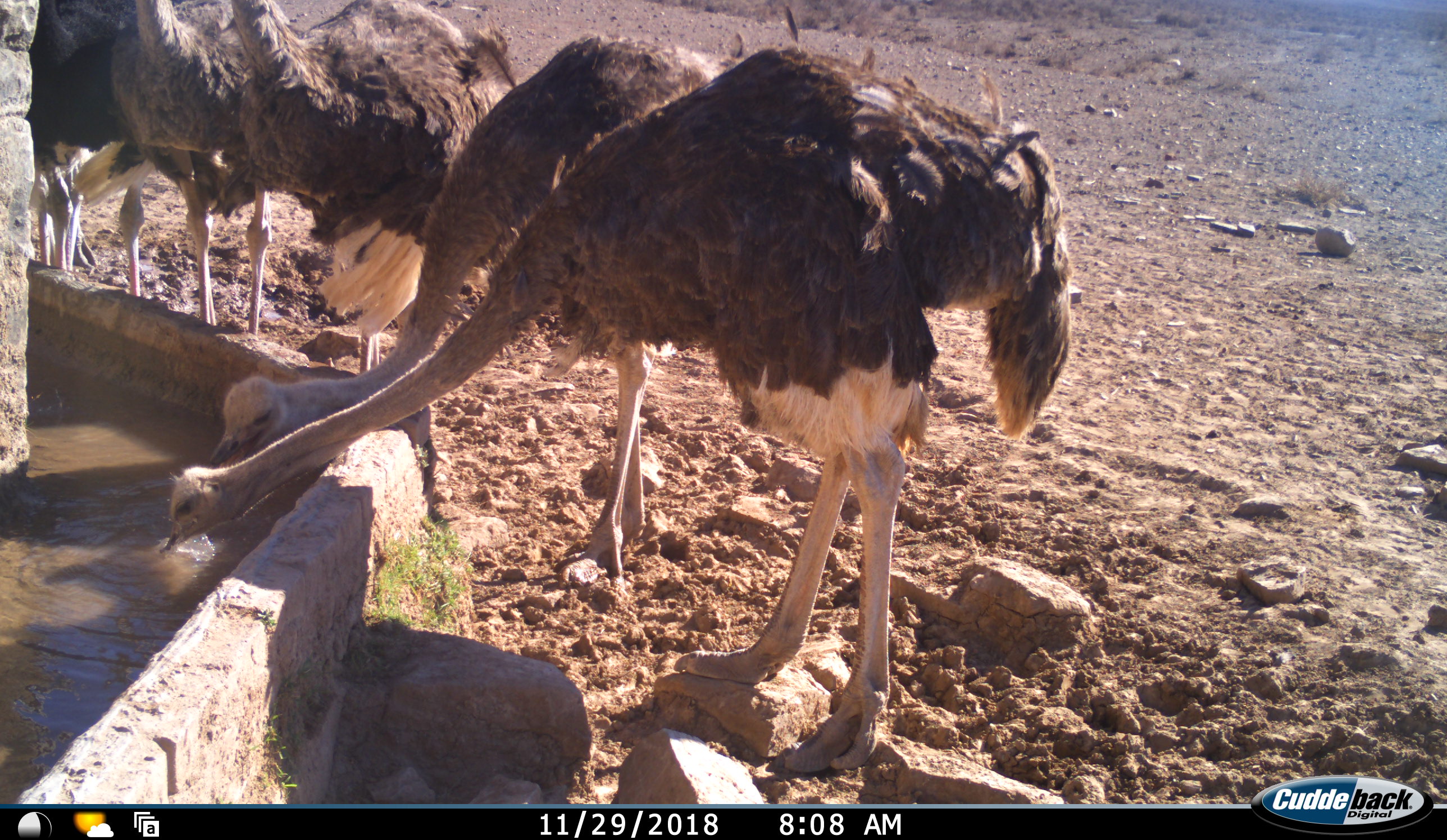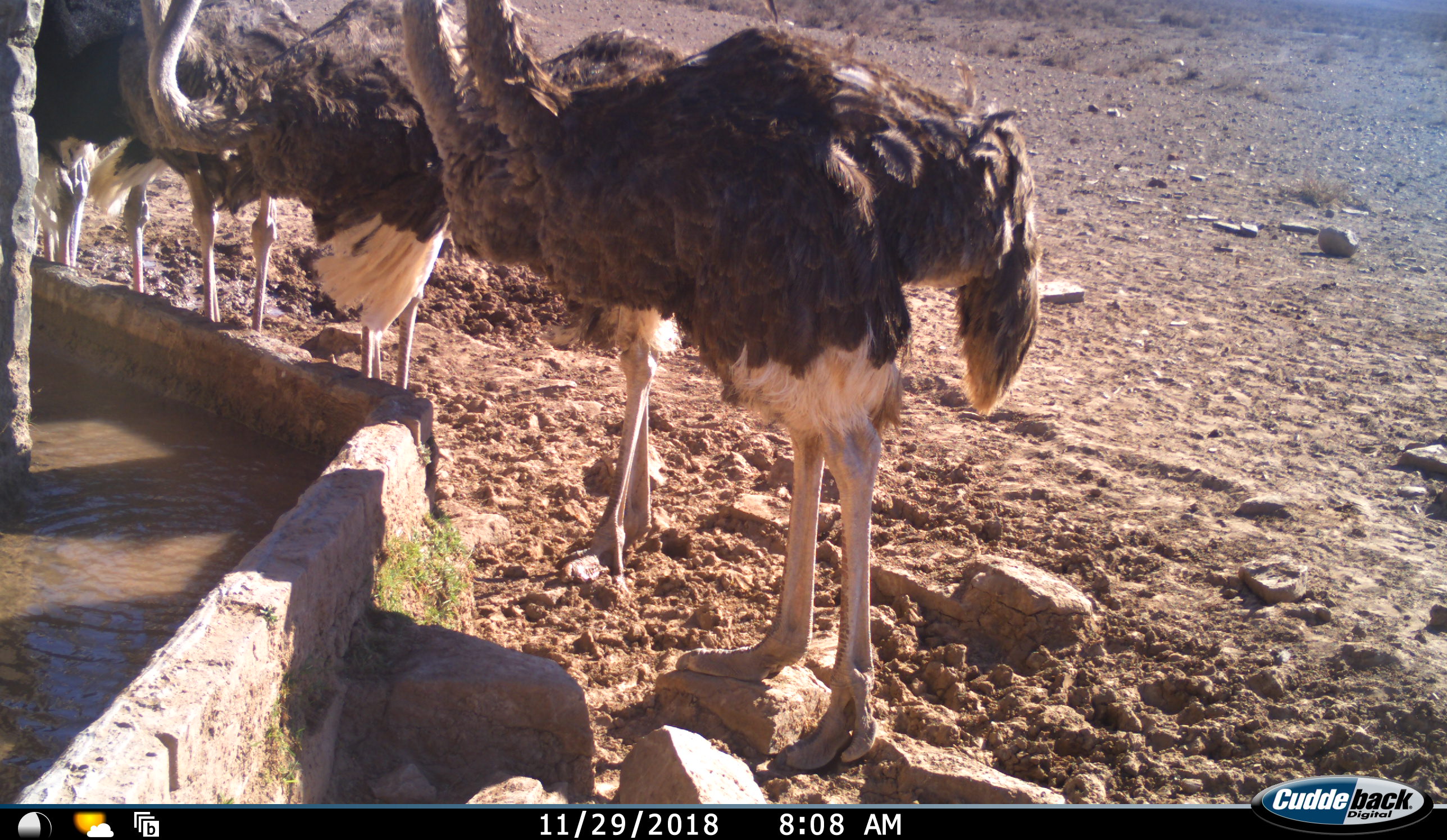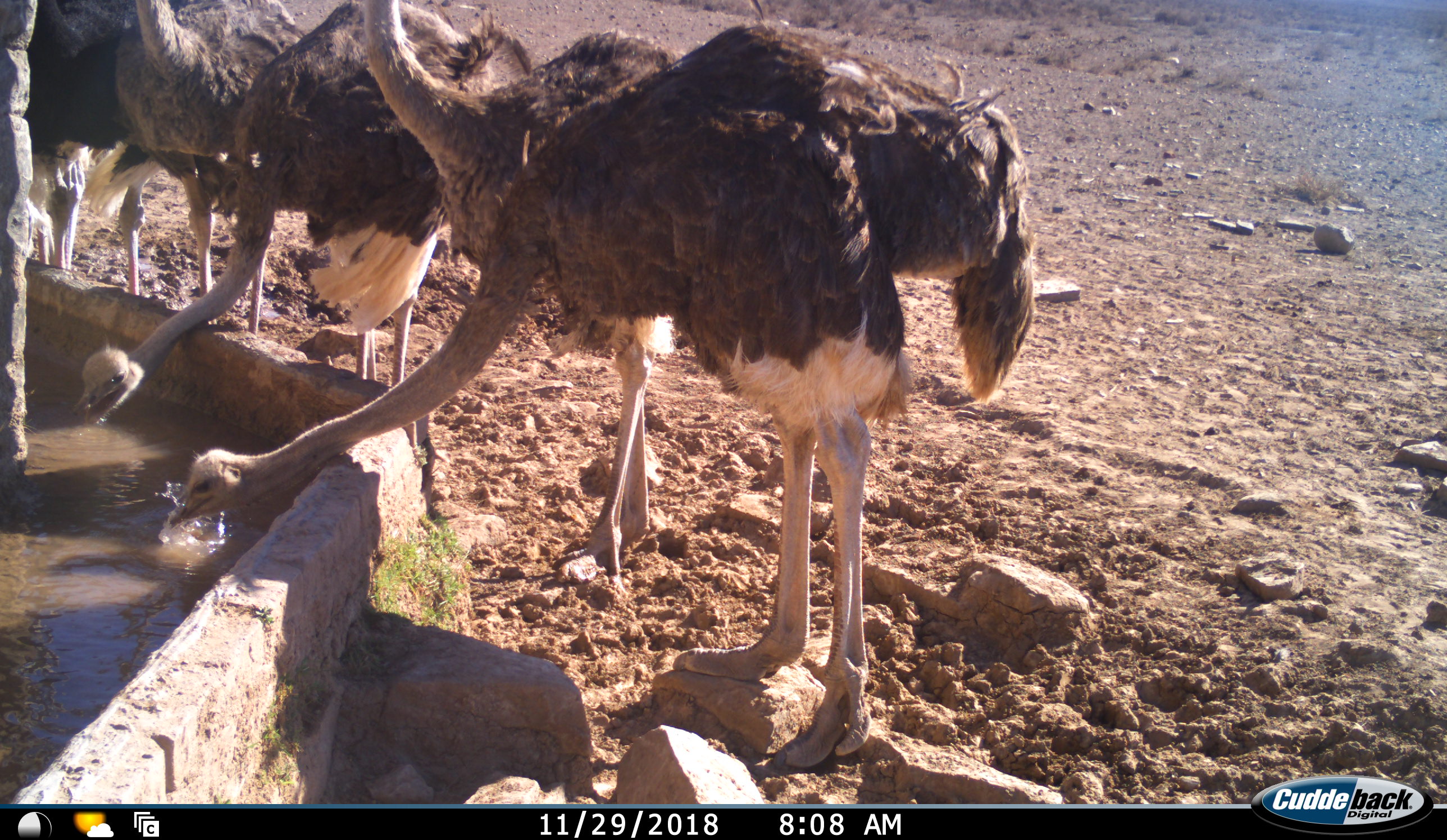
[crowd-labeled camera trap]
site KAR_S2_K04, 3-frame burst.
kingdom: Animalia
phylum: Chordata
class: Aves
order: Struthioniformes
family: Struthionidae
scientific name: Struthionidae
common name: ostrich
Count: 5.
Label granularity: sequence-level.